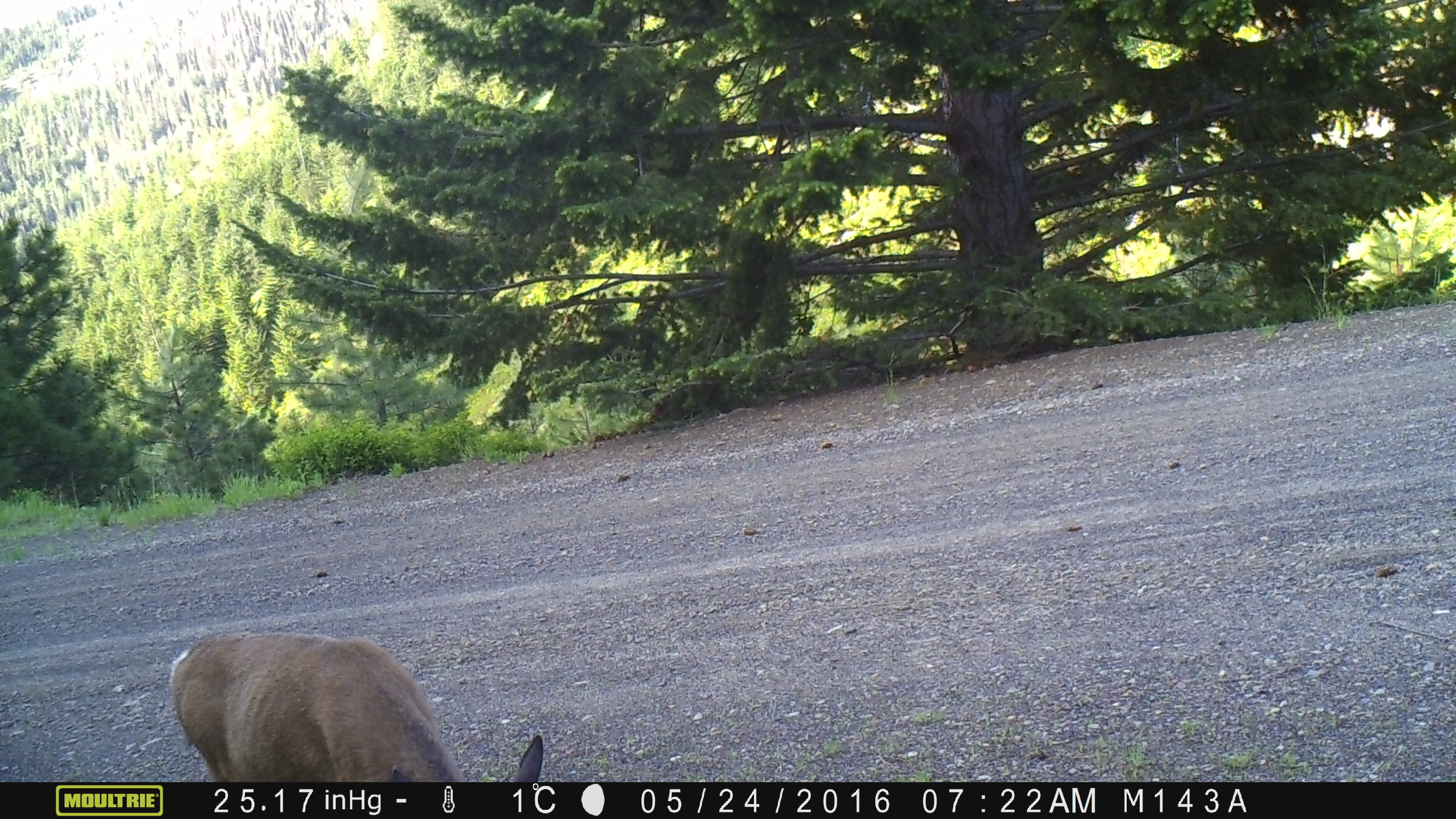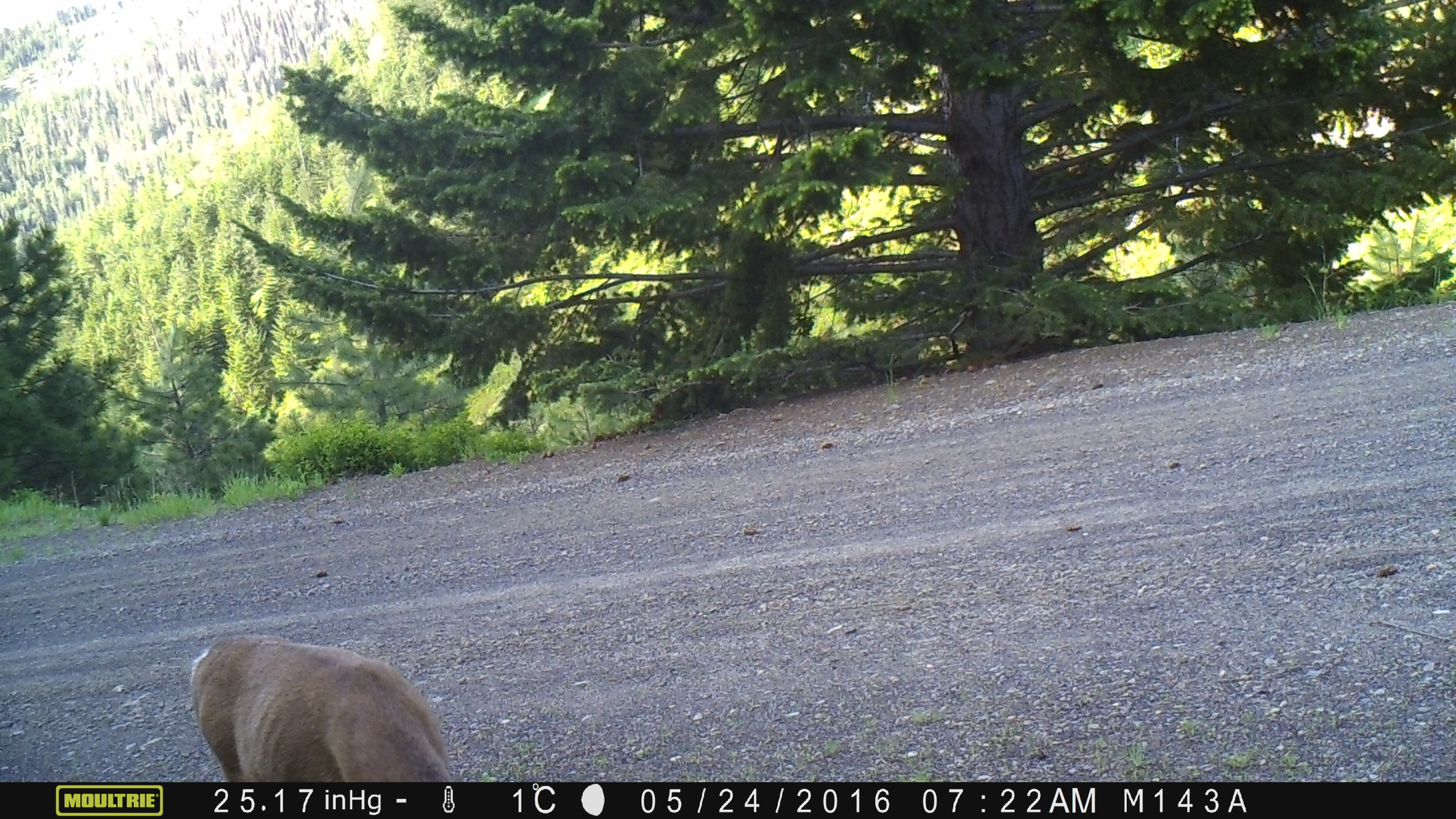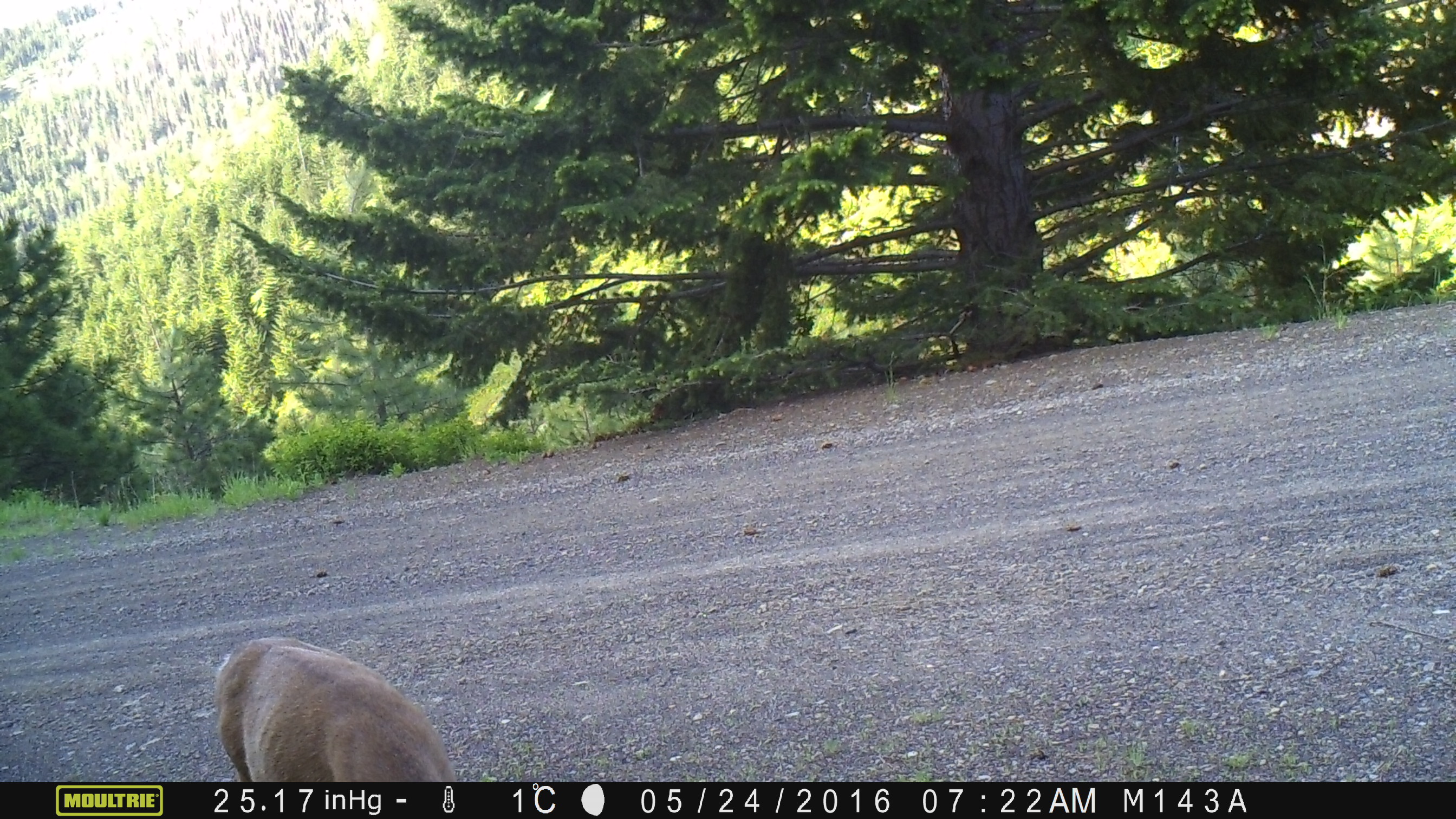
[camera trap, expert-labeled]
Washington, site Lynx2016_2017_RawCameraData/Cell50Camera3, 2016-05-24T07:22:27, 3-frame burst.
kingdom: Animalia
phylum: Chordata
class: Mammalia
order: Artiodactyla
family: Cervidae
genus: Odocoileus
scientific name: Odocoileus hemionus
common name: mule deer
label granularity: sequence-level